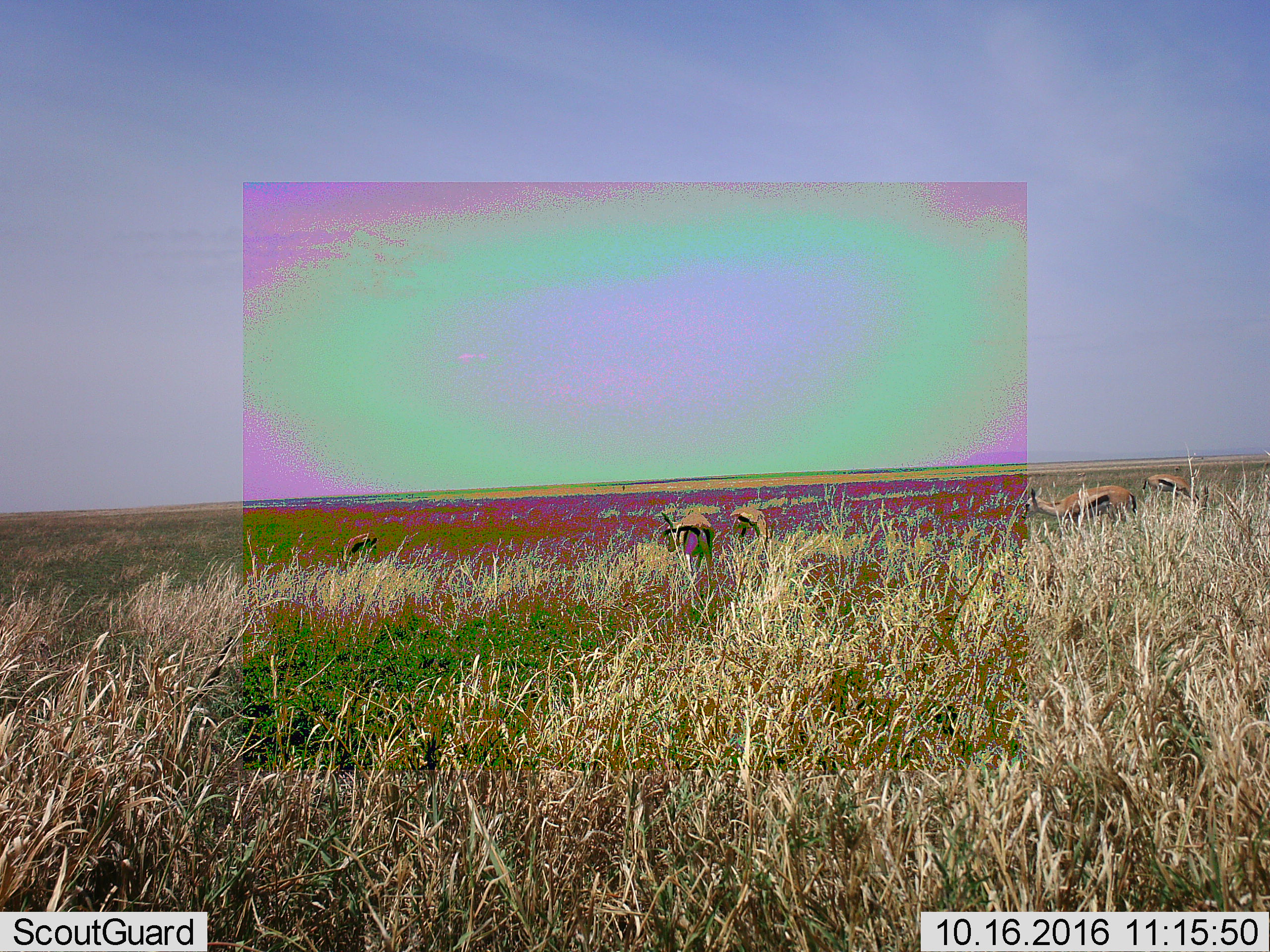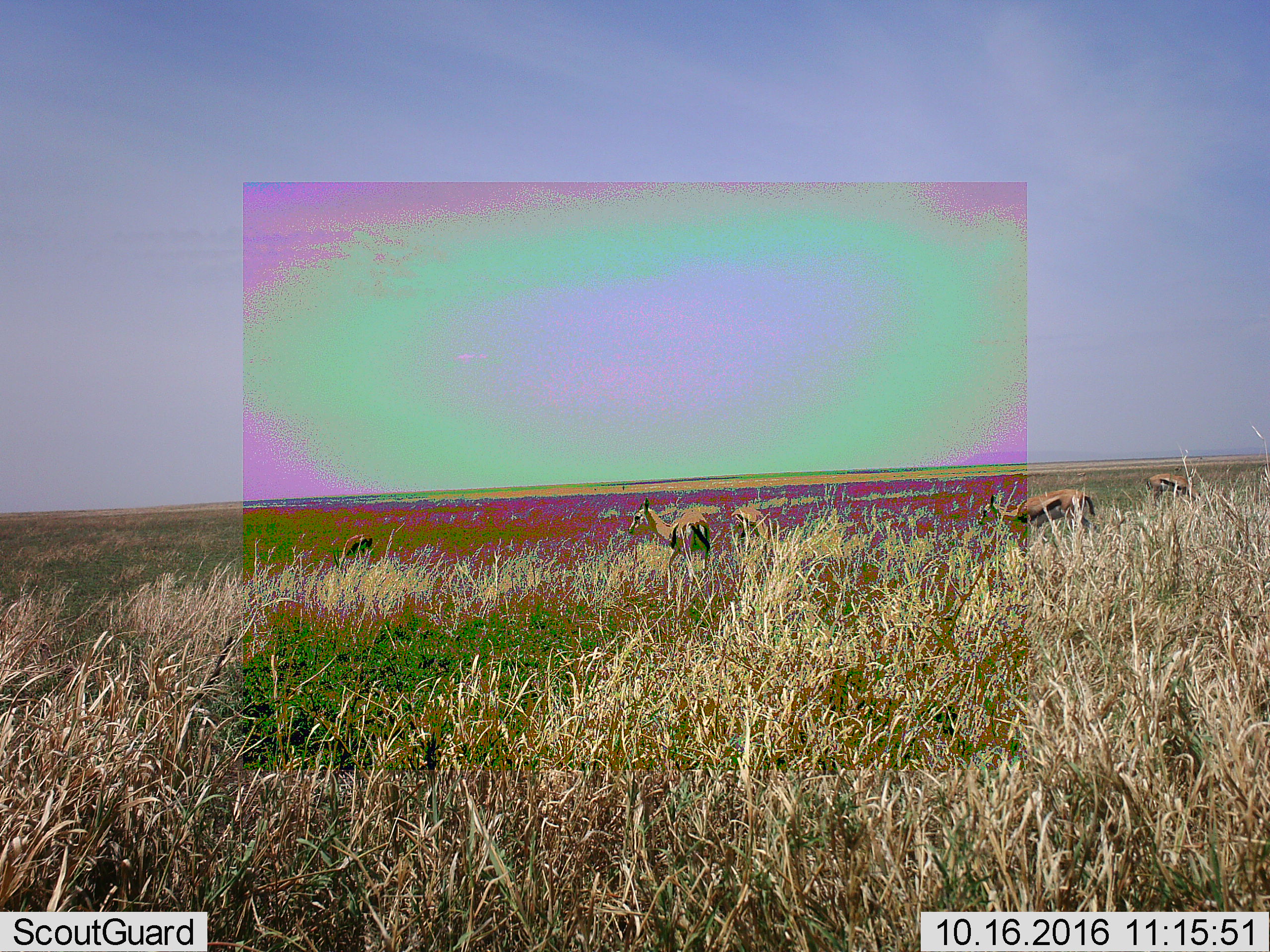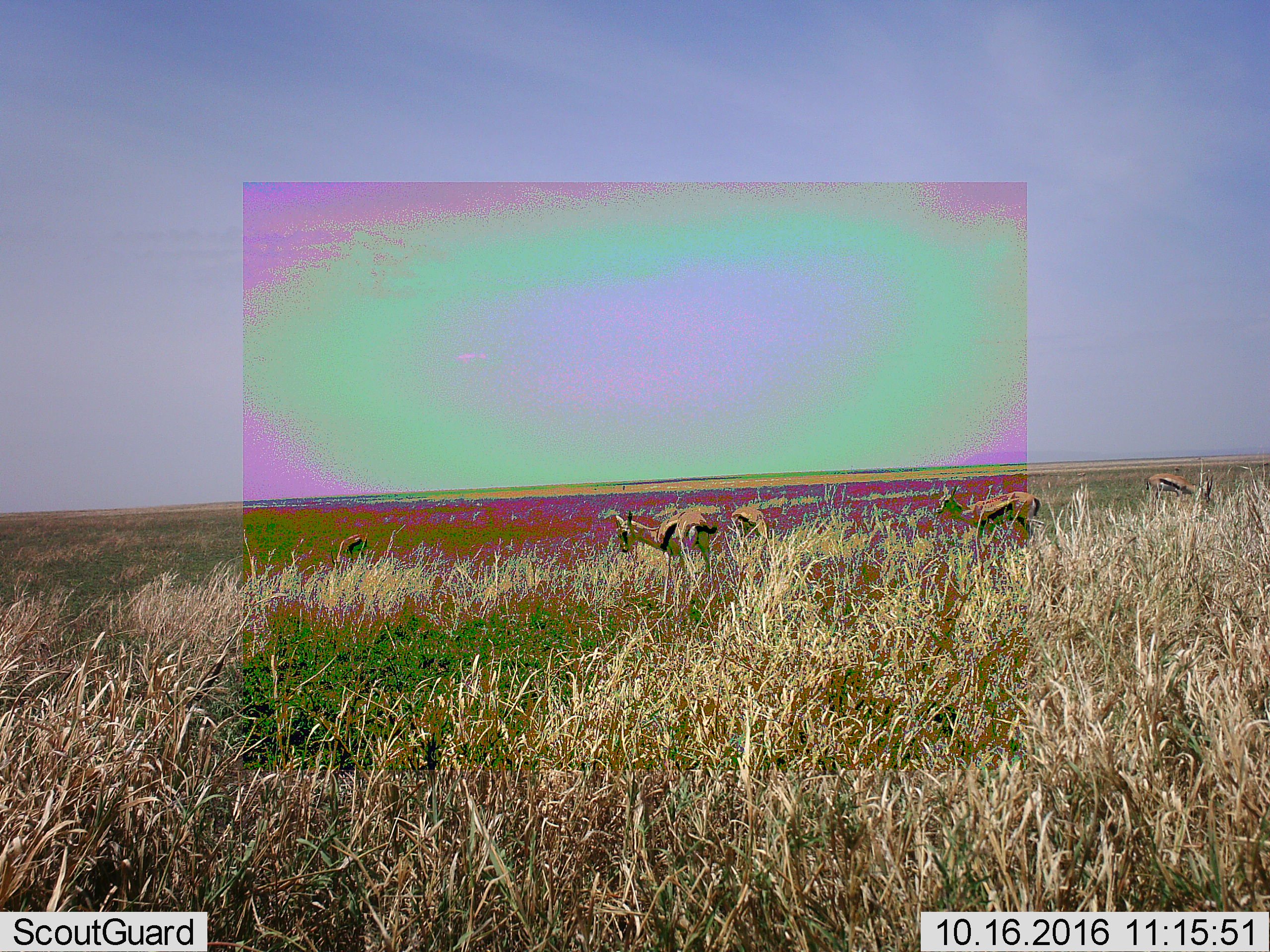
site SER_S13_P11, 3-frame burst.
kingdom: Animalia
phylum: Chordata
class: Mammalia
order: Artiodactyla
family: Bovidae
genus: Eudorcas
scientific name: Eudorcas thomsonii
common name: thomson's gazelle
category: gazellethomsons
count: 5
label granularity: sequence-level